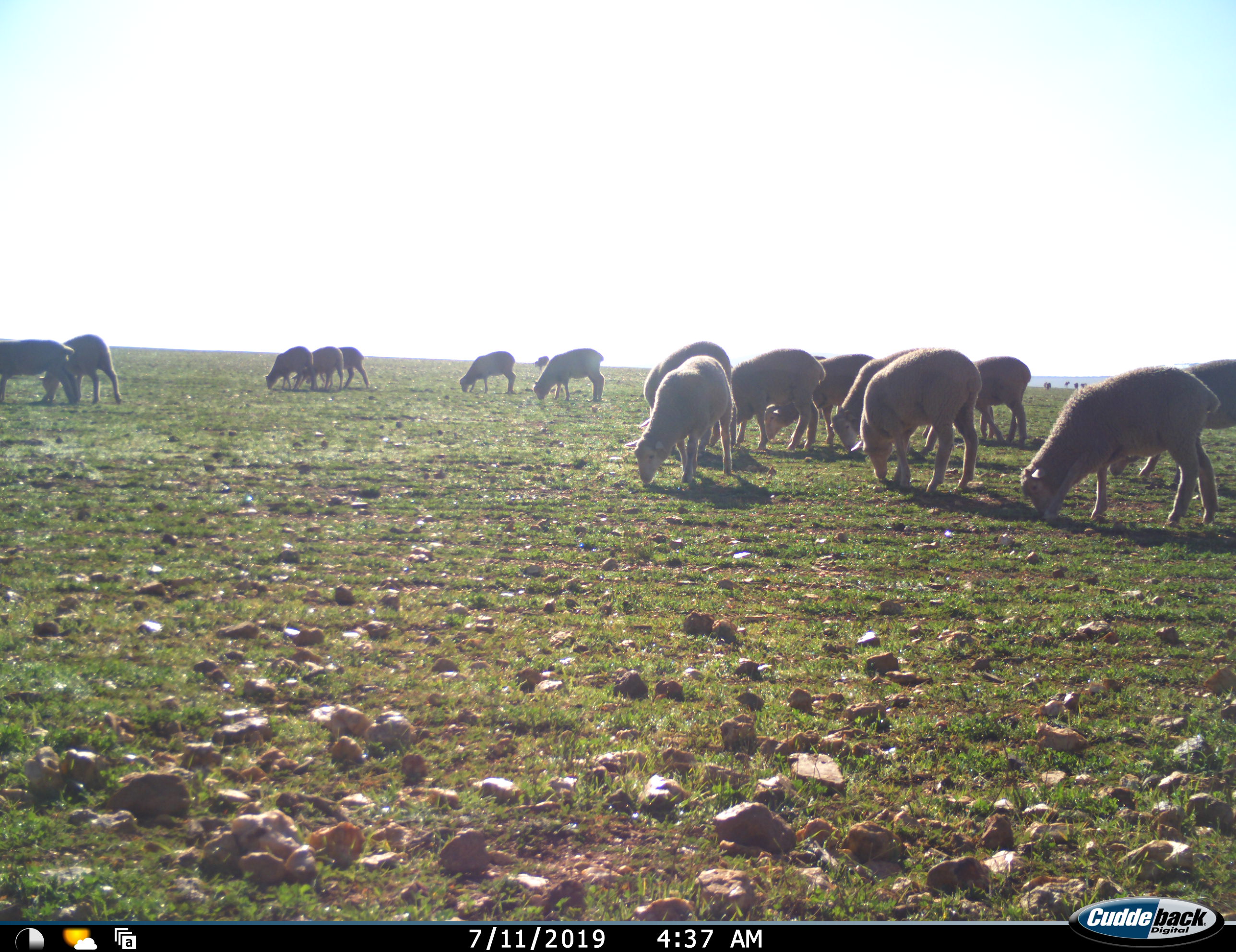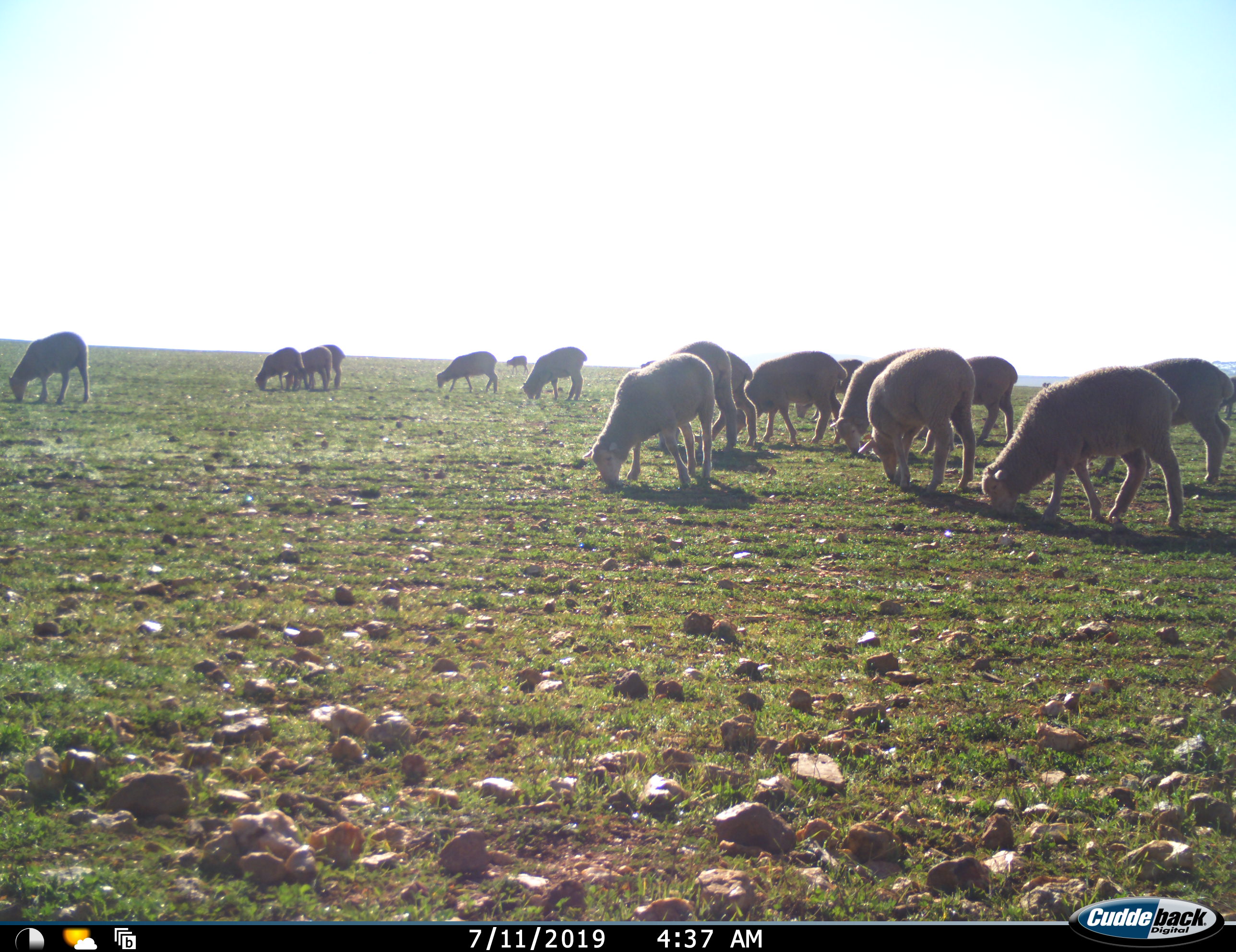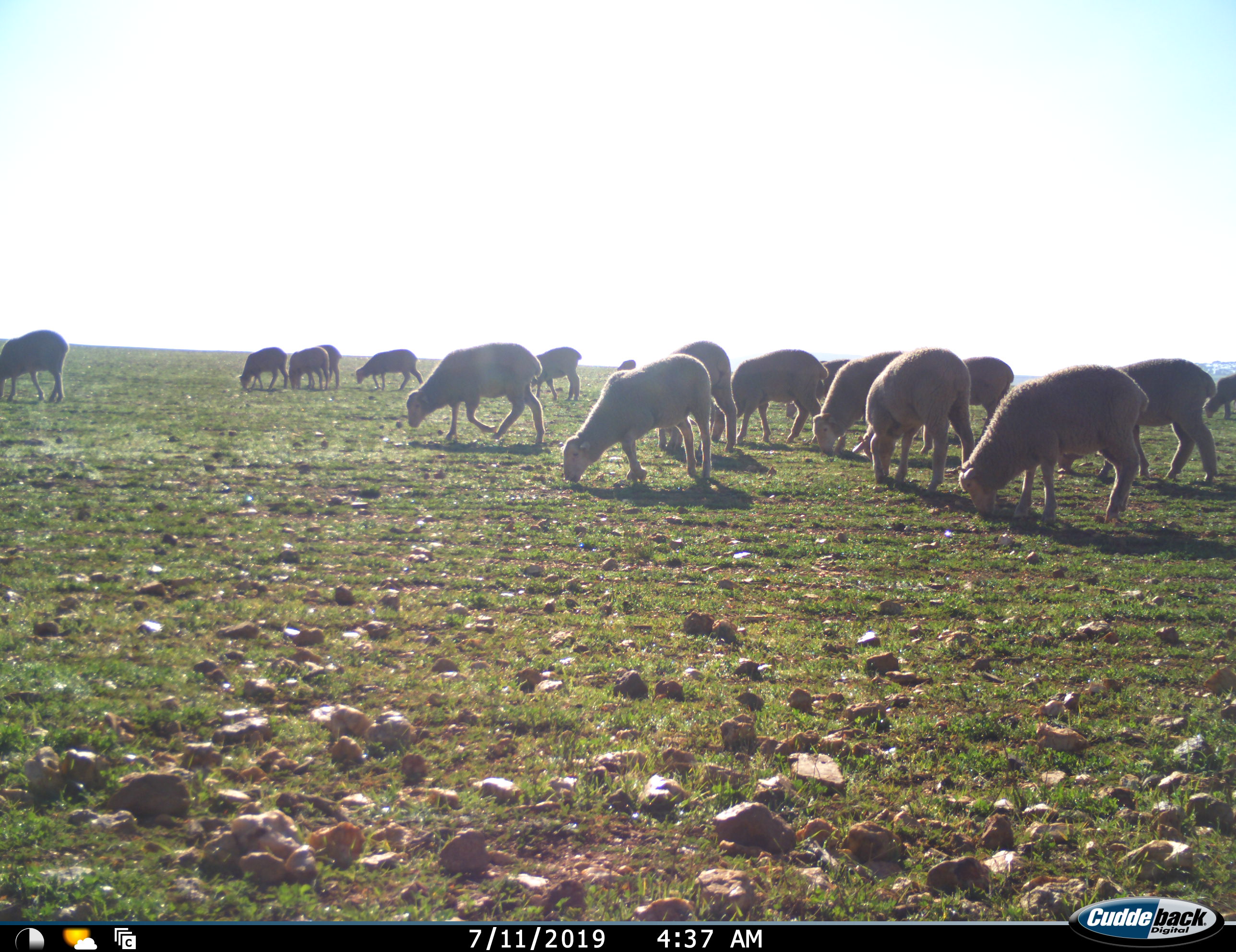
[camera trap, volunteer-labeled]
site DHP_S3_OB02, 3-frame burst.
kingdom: Animalia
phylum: Chordata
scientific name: Vertebrata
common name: domestic animal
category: domesticanimal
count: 11-50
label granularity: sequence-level